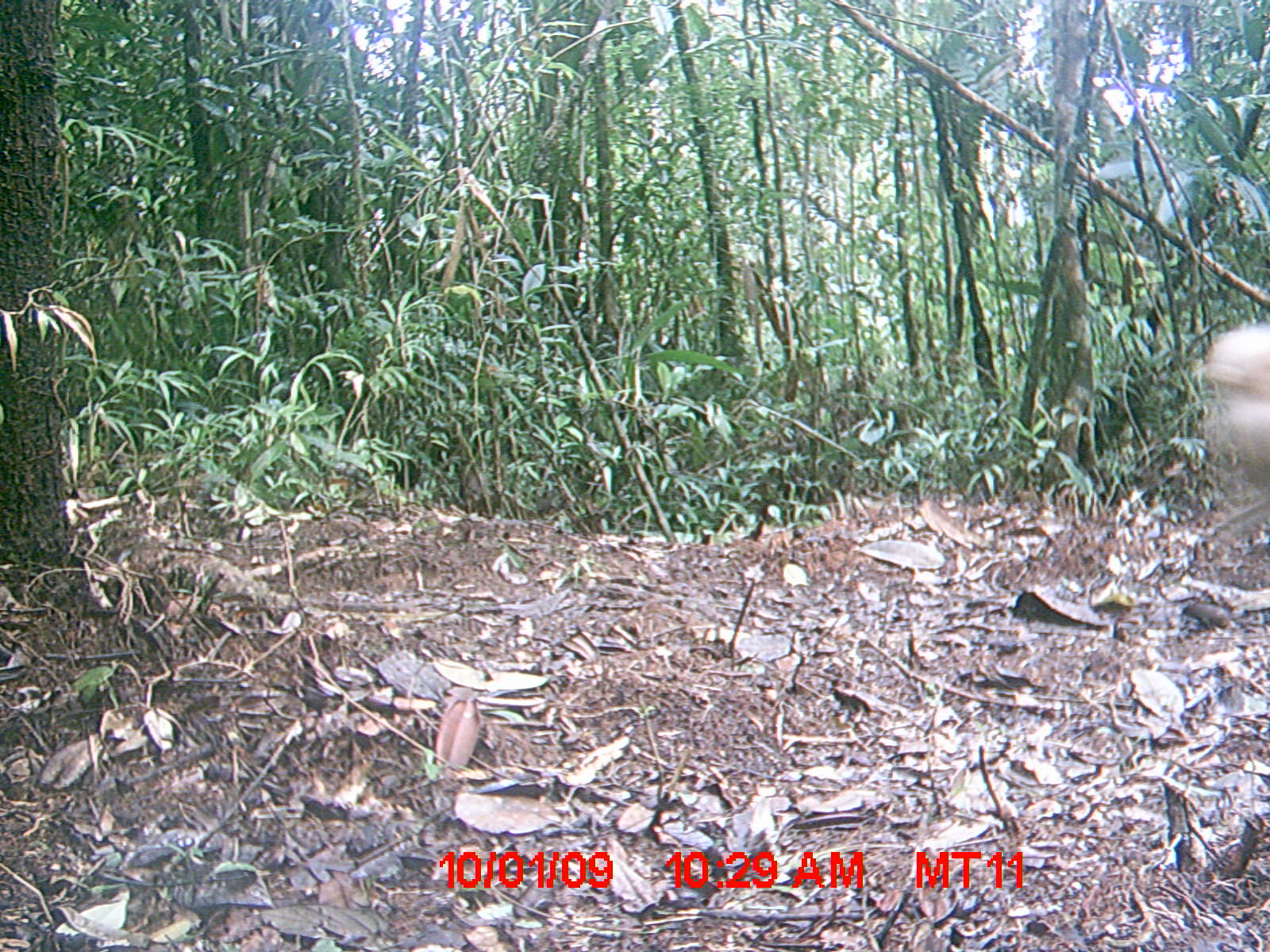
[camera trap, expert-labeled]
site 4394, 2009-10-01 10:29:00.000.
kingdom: Animalia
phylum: Chordata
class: Mammalia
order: Carnivora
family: Canidae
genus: Canis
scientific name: Canis familiaris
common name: domestic dog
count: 1